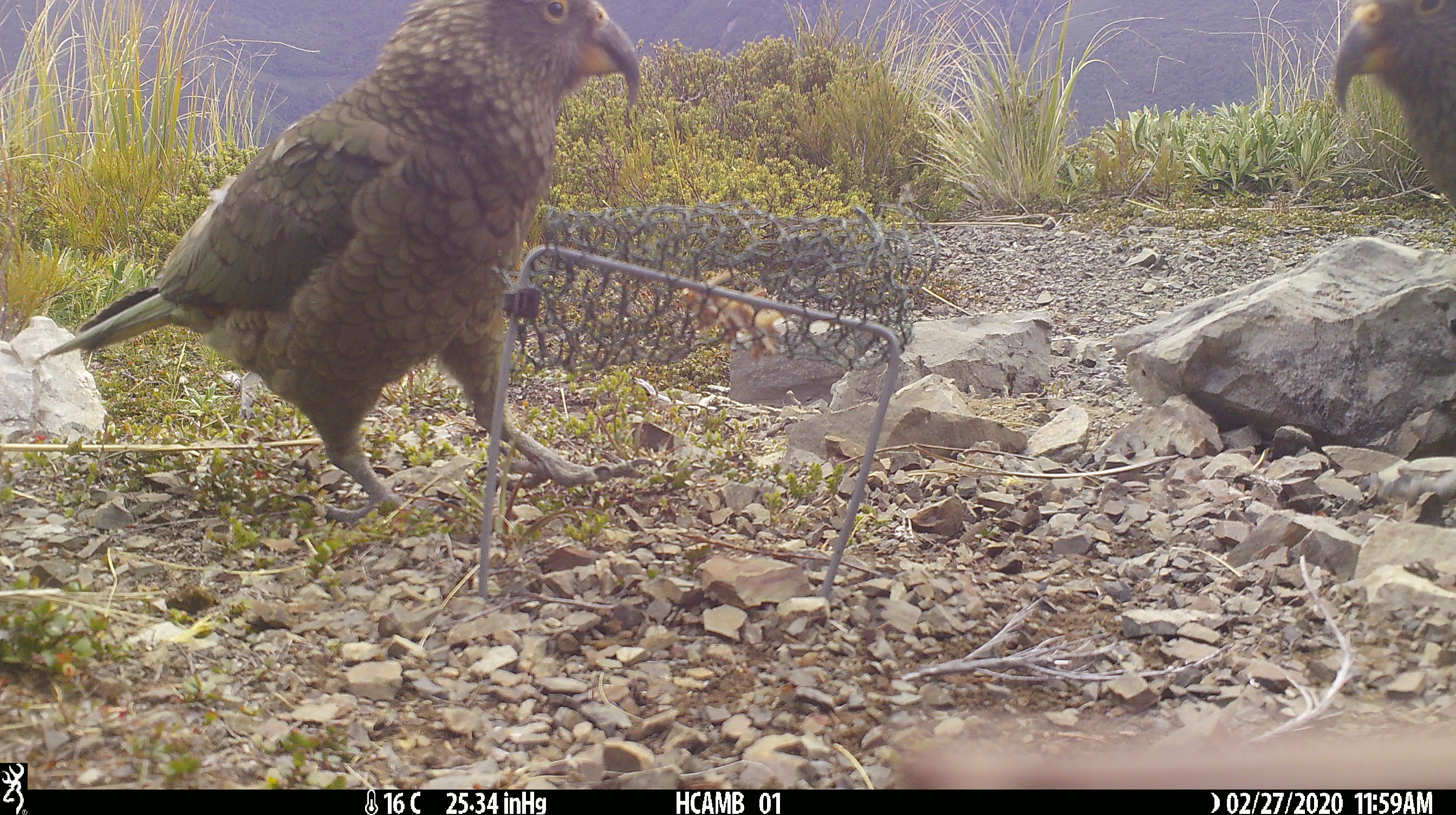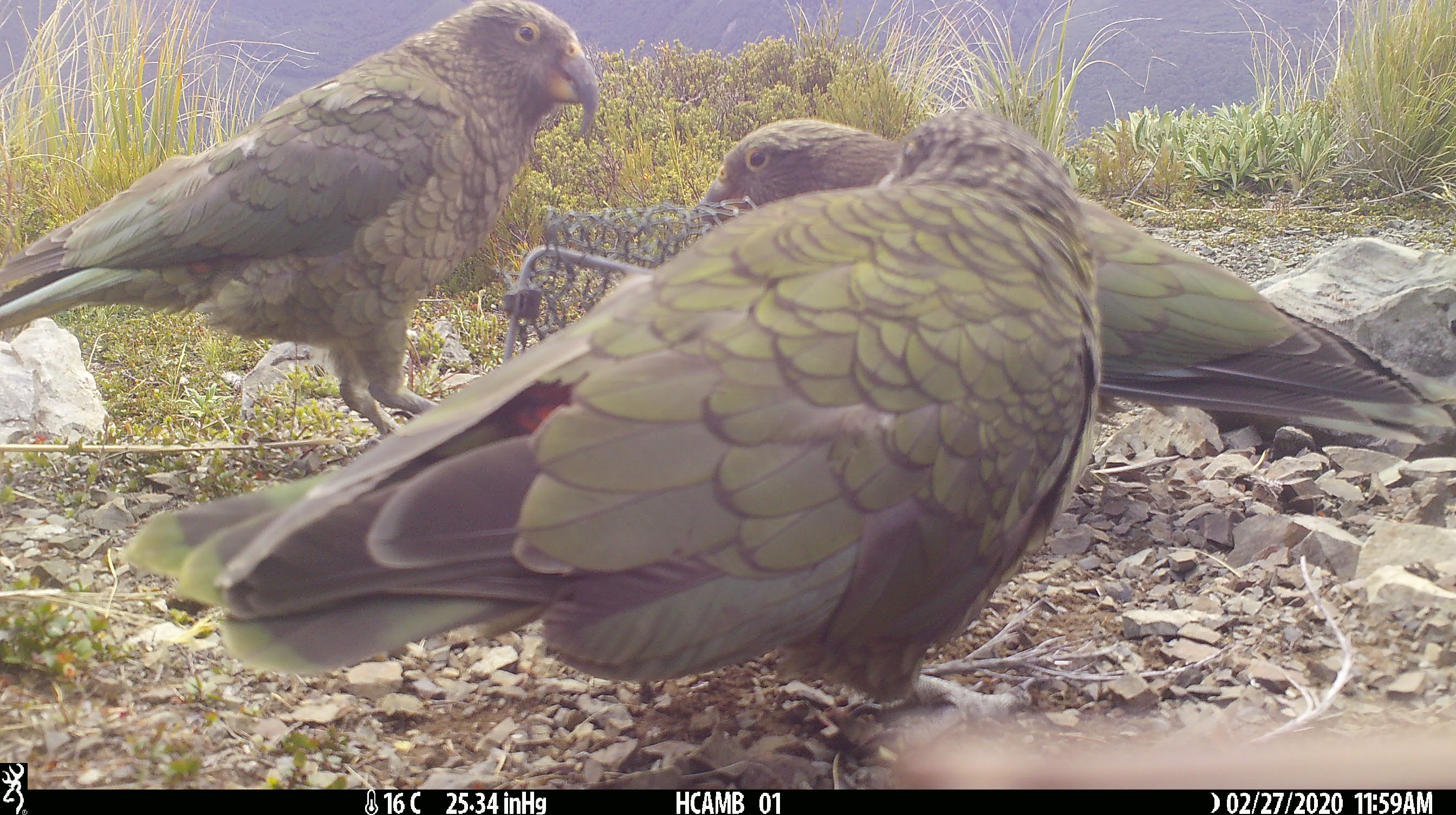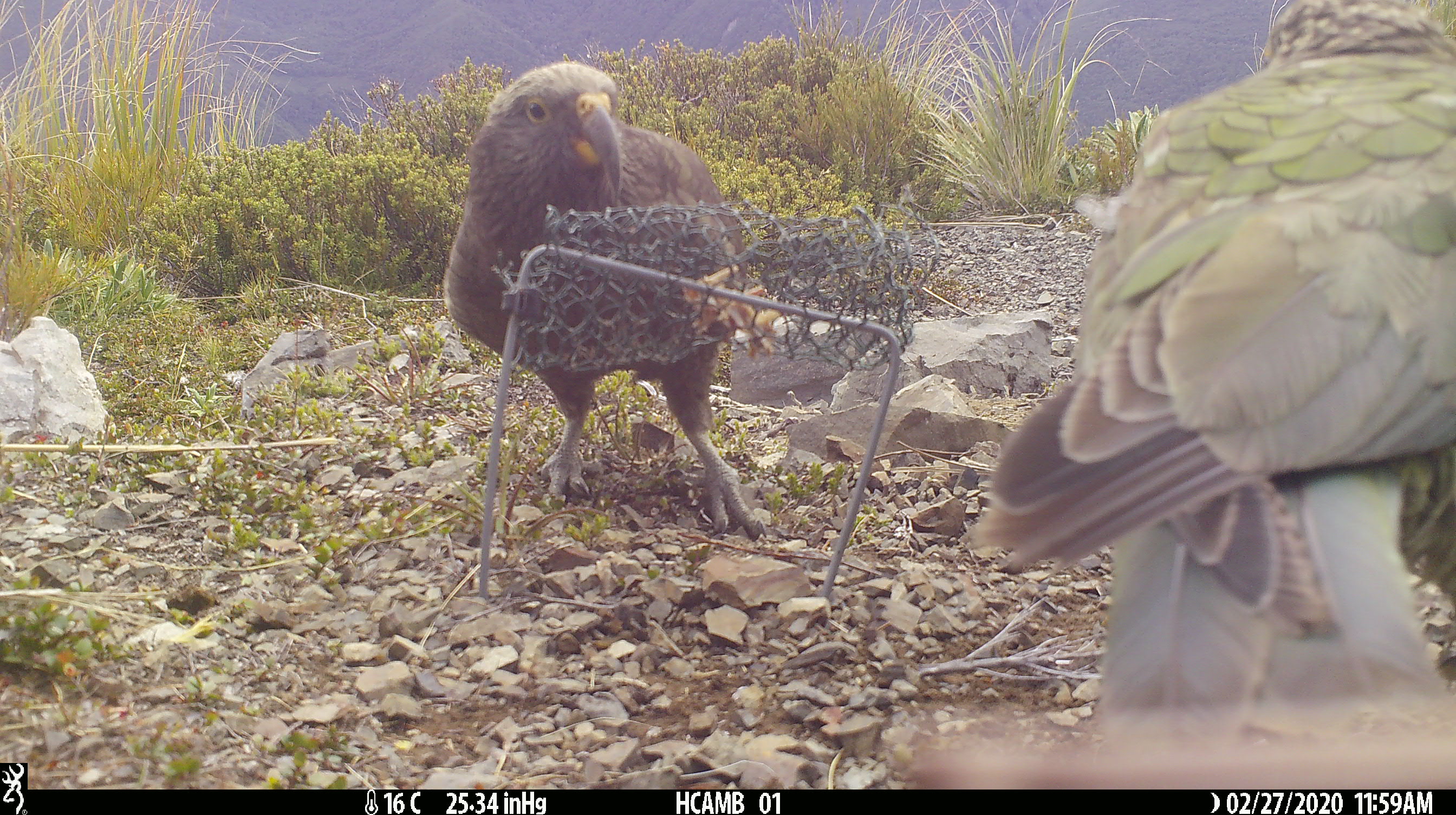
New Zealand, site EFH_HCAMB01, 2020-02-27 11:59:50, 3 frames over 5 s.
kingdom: Animalia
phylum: Chordata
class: Aves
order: Psittaciformes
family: Strigopidae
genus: Nestor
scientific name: Nestor notabilis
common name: kea